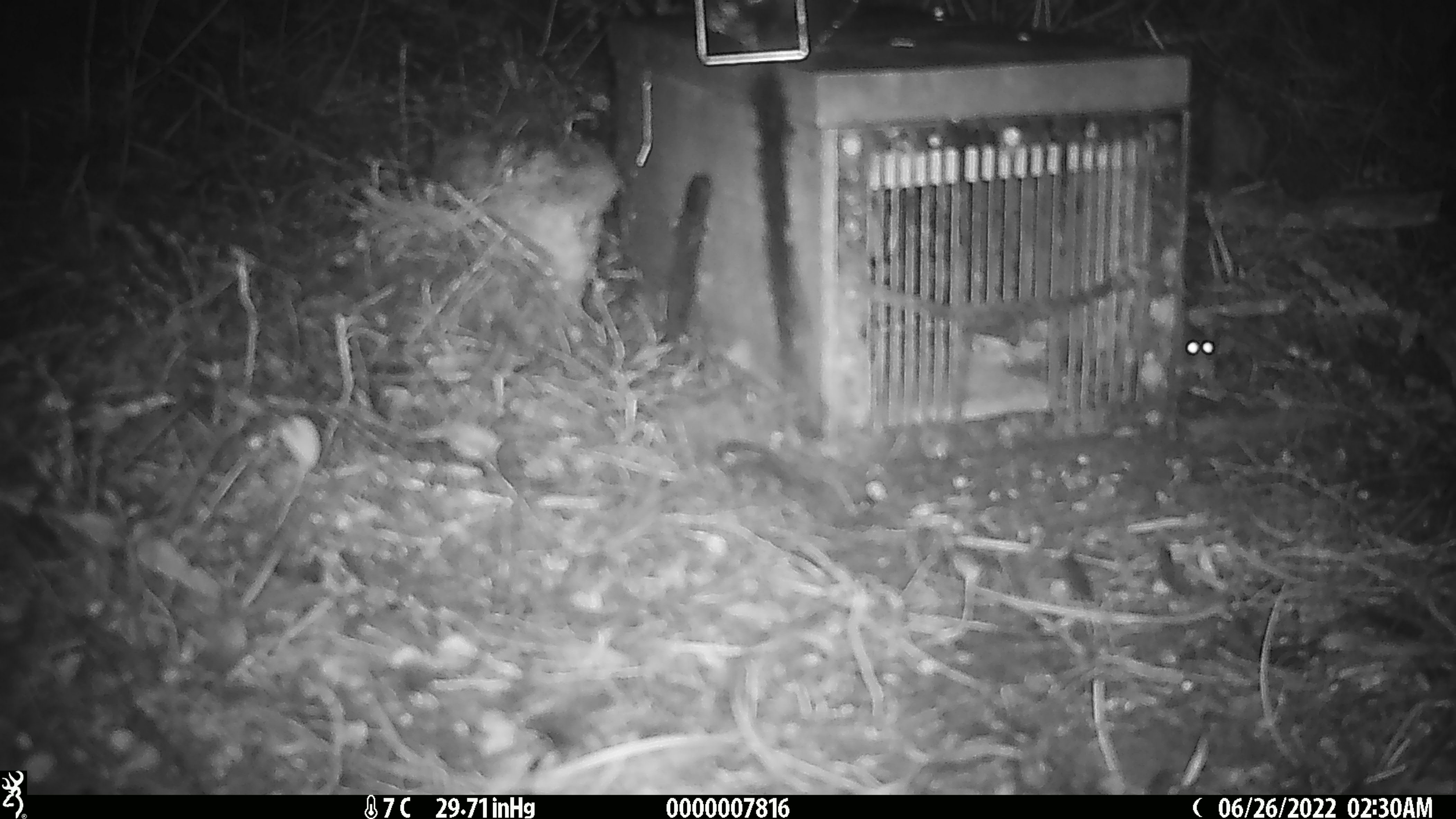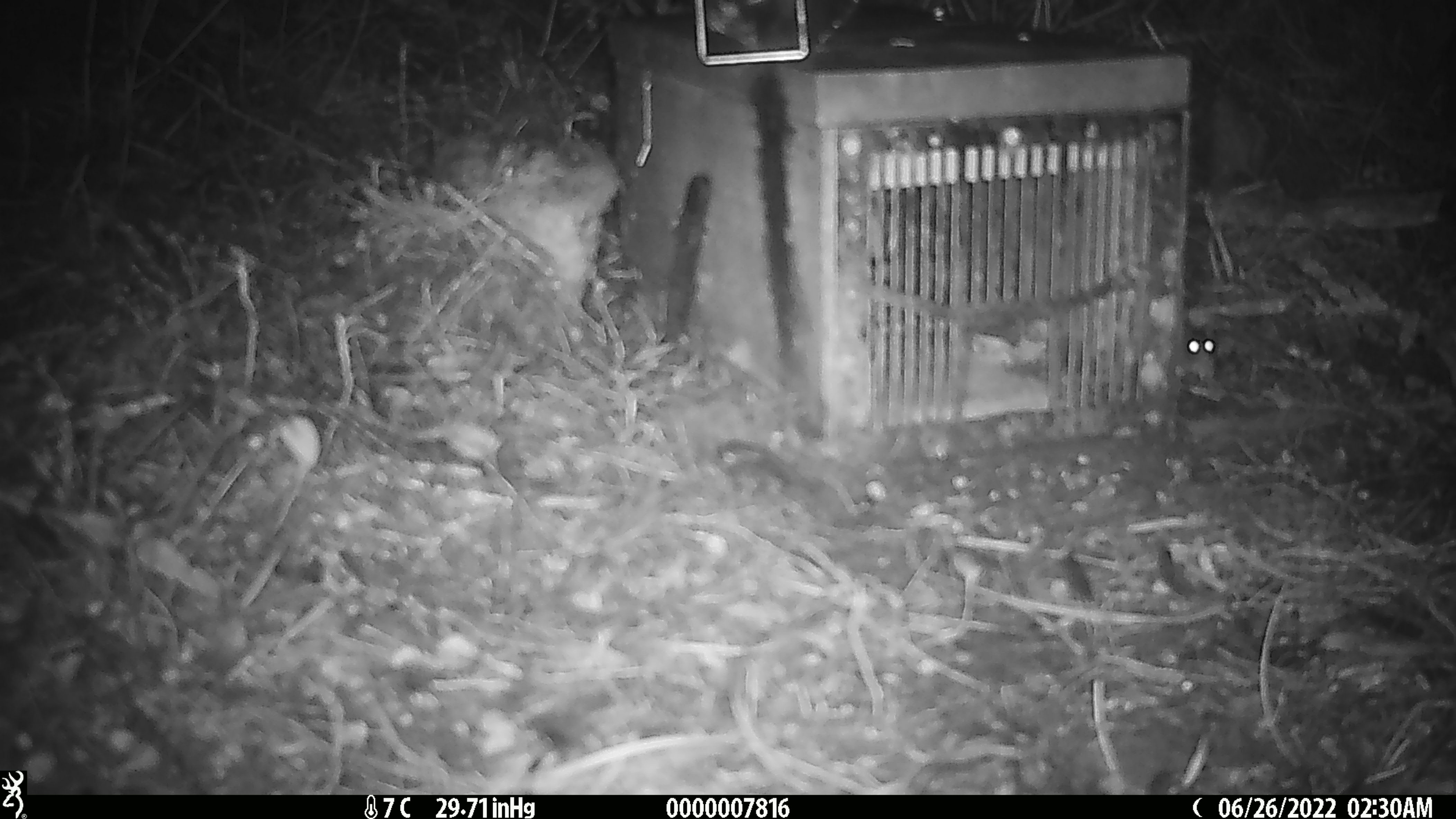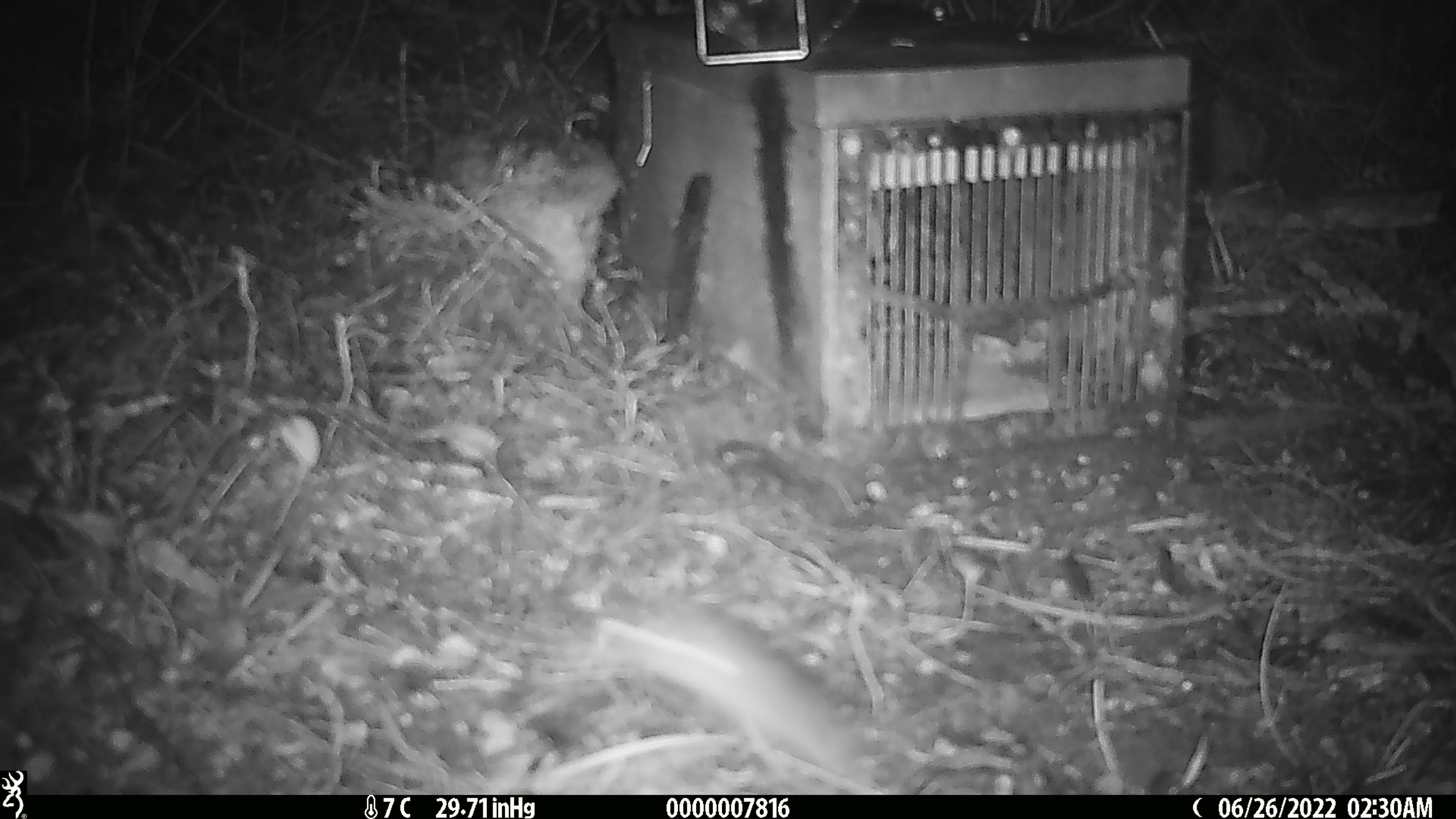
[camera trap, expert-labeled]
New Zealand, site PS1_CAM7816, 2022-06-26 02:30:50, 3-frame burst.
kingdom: Animalia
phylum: Chordata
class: Mammalia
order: Rodentia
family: Muridae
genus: Mus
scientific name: Mus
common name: mouse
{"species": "mouse (Mus)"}